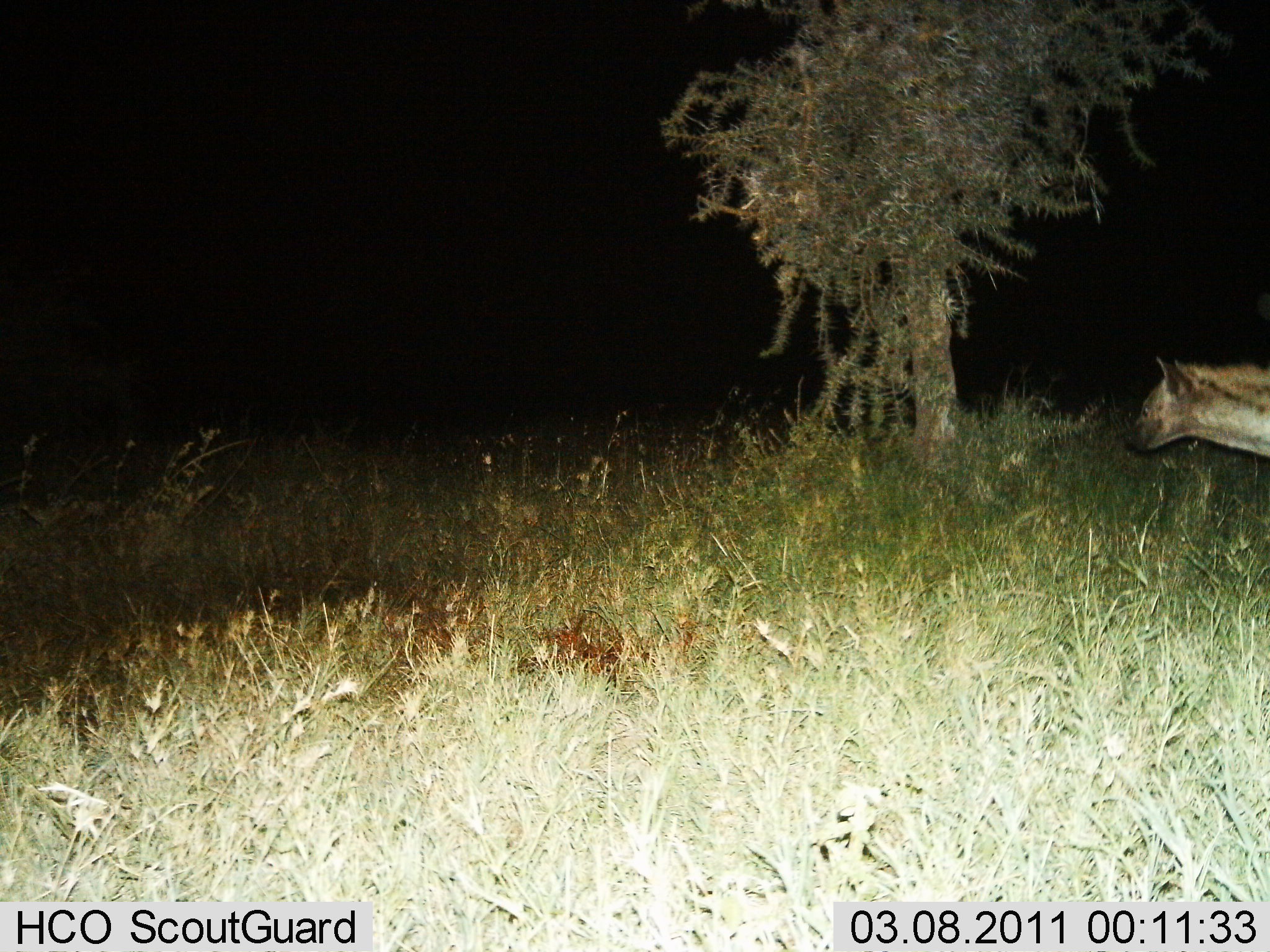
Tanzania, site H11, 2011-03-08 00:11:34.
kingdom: Animalia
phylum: Chordata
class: Mammalia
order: Carnivora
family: Hyaenidae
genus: Hyaena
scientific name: Hyaena hyaena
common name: striped hyena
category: hyenastriped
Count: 1.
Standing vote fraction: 62%.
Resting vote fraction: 0%.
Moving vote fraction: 38%.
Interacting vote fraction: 0%.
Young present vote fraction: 0%.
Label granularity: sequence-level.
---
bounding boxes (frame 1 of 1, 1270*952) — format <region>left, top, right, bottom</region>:
animal: <region>1121, 353, 1270, 460</region>